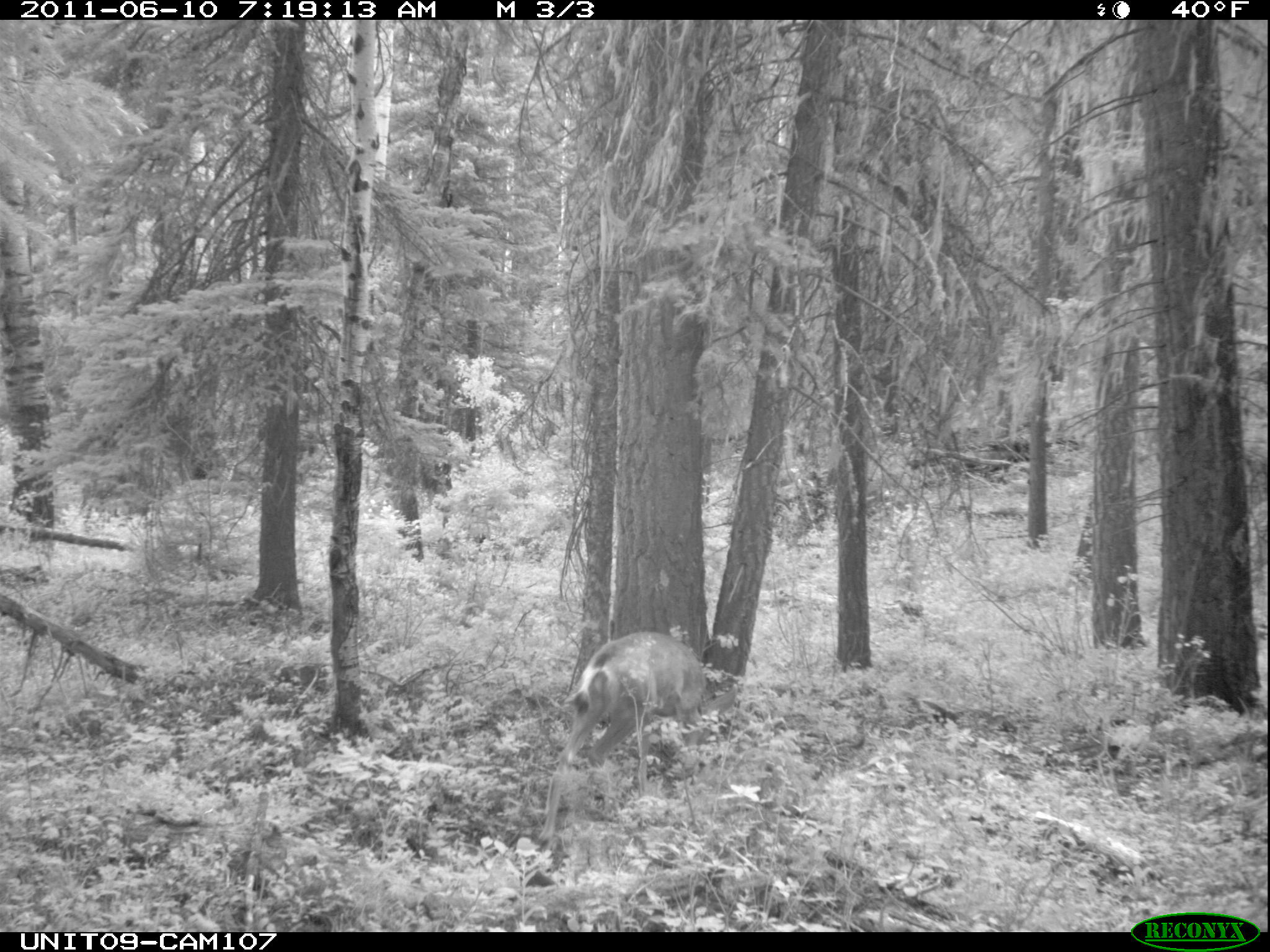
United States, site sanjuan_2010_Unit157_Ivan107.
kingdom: Animalia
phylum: Chordata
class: Mammalia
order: Artiodactyla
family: Cervidae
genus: Odocoileus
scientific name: Odocoileus hemionus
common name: mule deer